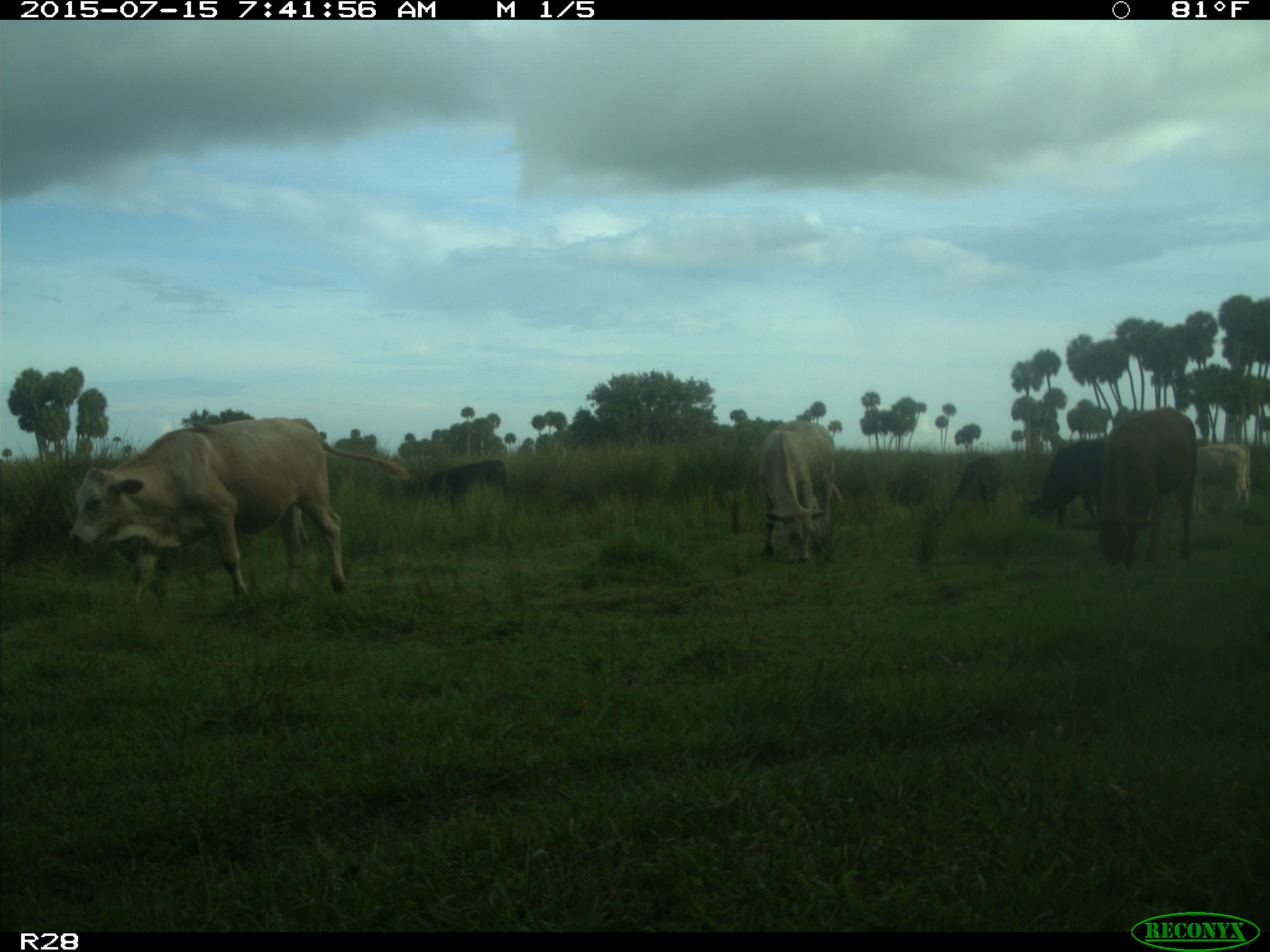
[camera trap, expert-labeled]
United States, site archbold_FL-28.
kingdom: Animalia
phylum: Chordata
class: Mammalia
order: Artiodactyla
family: Bovidae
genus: Bos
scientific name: Bos taurus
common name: domestic cow